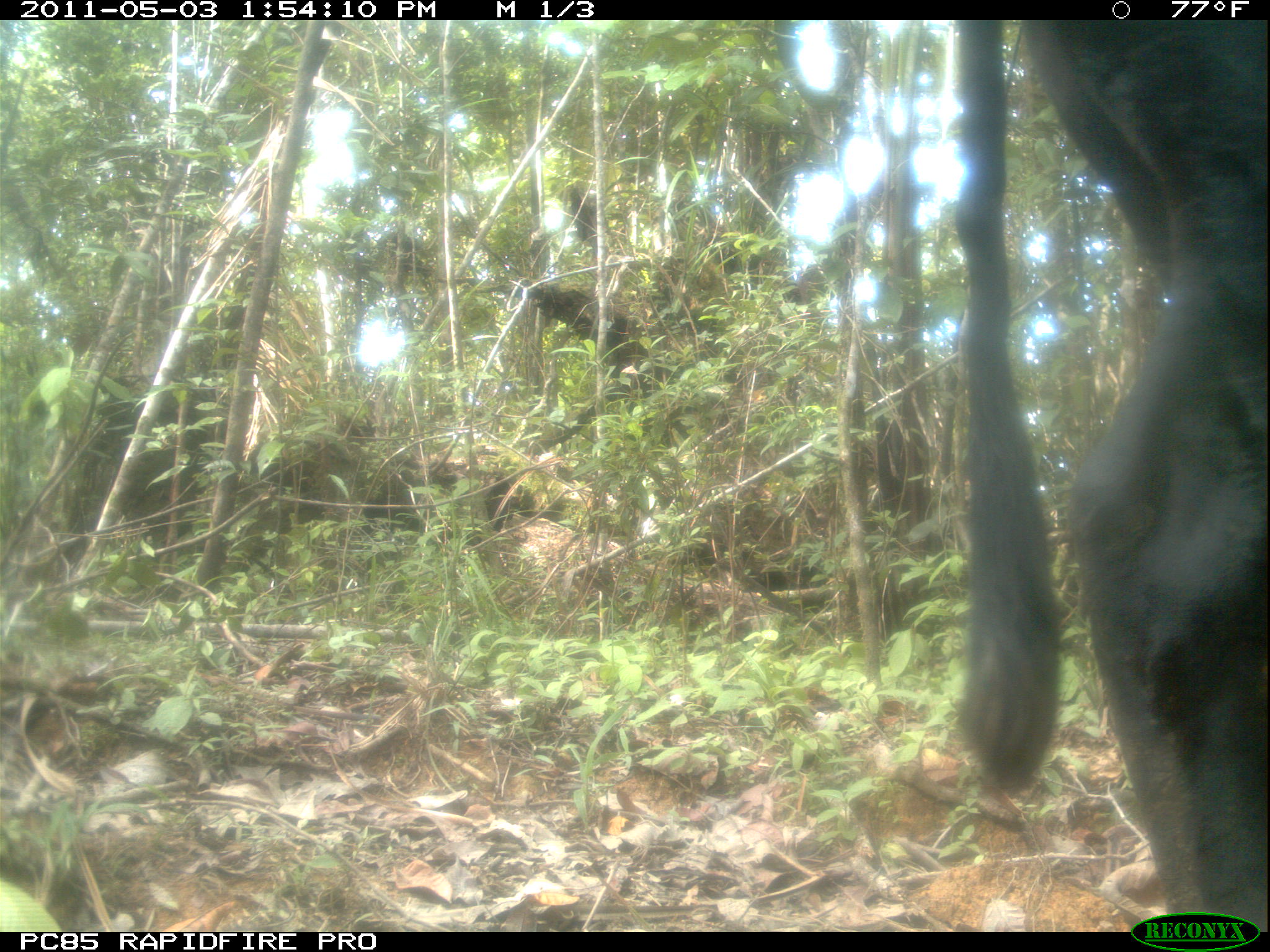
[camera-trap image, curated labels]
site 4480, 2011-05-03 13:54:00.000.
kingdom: Animalia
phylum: Chordata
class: Mammalia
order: Artiodactyla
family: Bovidae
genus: Bos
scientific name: Bos taurus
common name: domestic cattle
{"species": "Bos taurus (domestic cattle)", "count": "6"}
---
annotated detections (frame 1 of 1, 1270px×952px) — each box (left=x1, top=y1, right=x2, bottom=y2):
bos taurus: (left=950, top=16, right=1270, bottom=930)